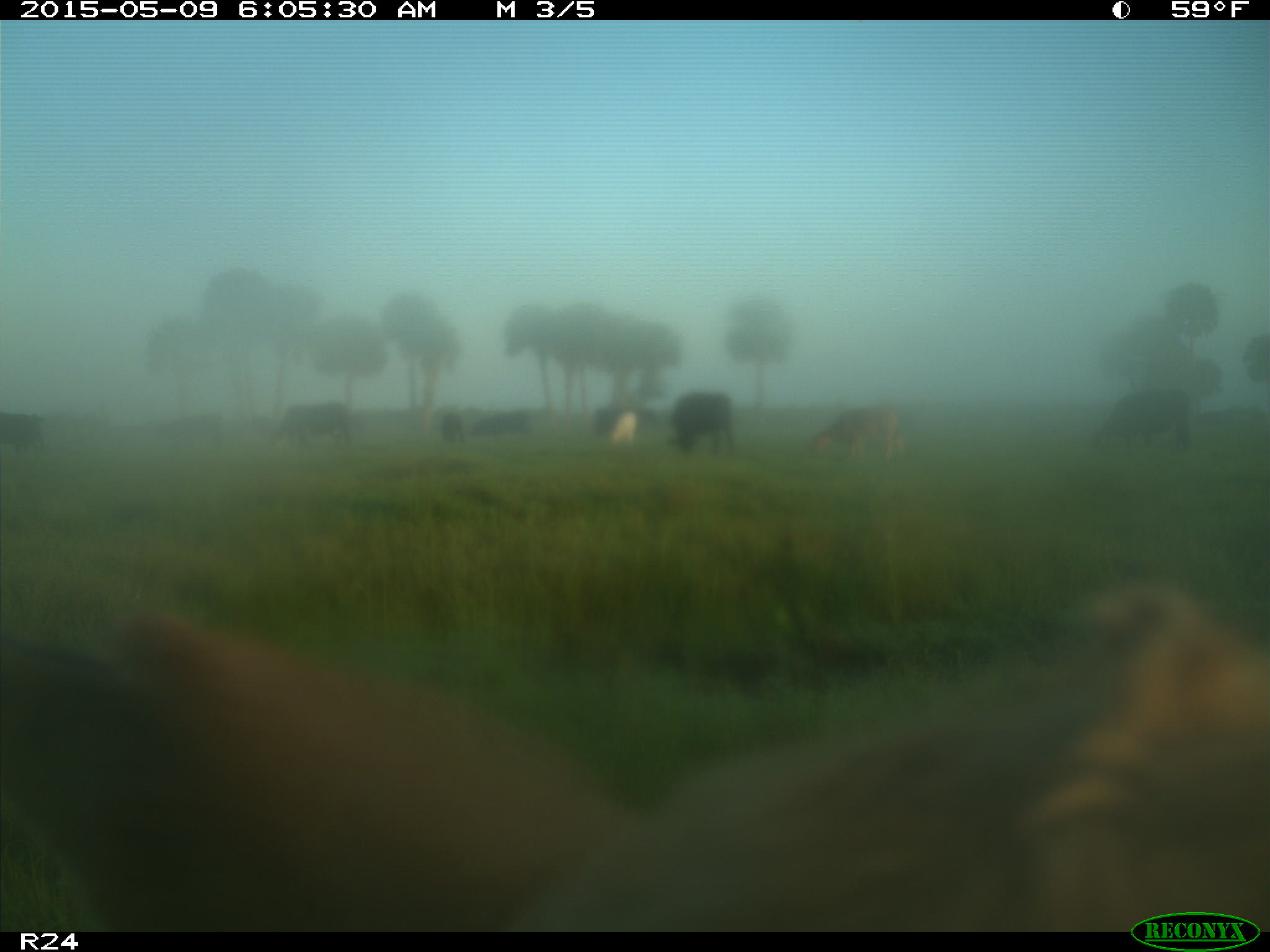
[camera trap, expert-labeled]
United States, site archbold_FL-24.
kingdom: Animalia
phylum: Chordata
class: Mammalia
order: Artiodactyla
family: Bovidae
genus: Bos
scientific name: Bos taurus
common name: domestic cow